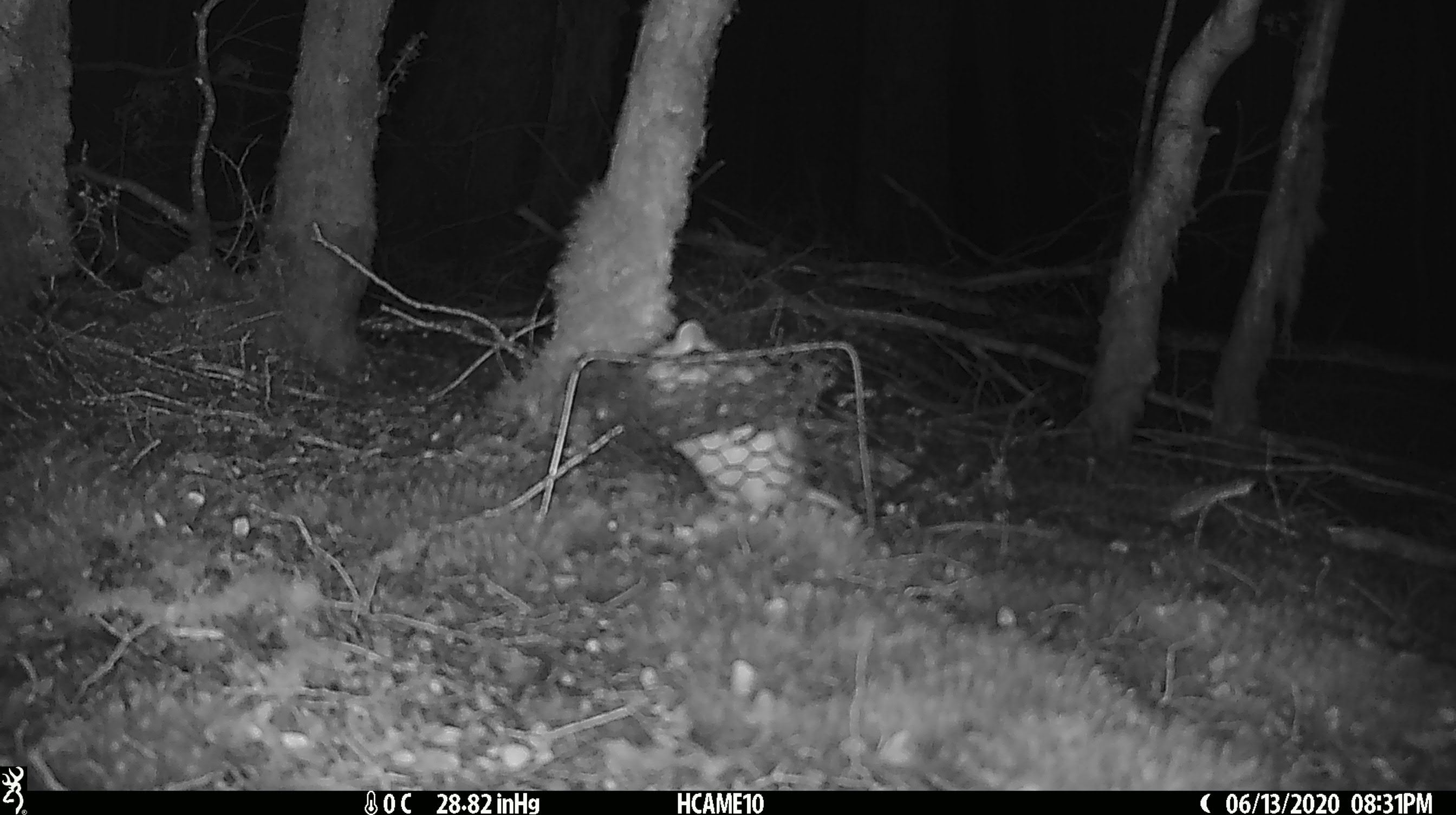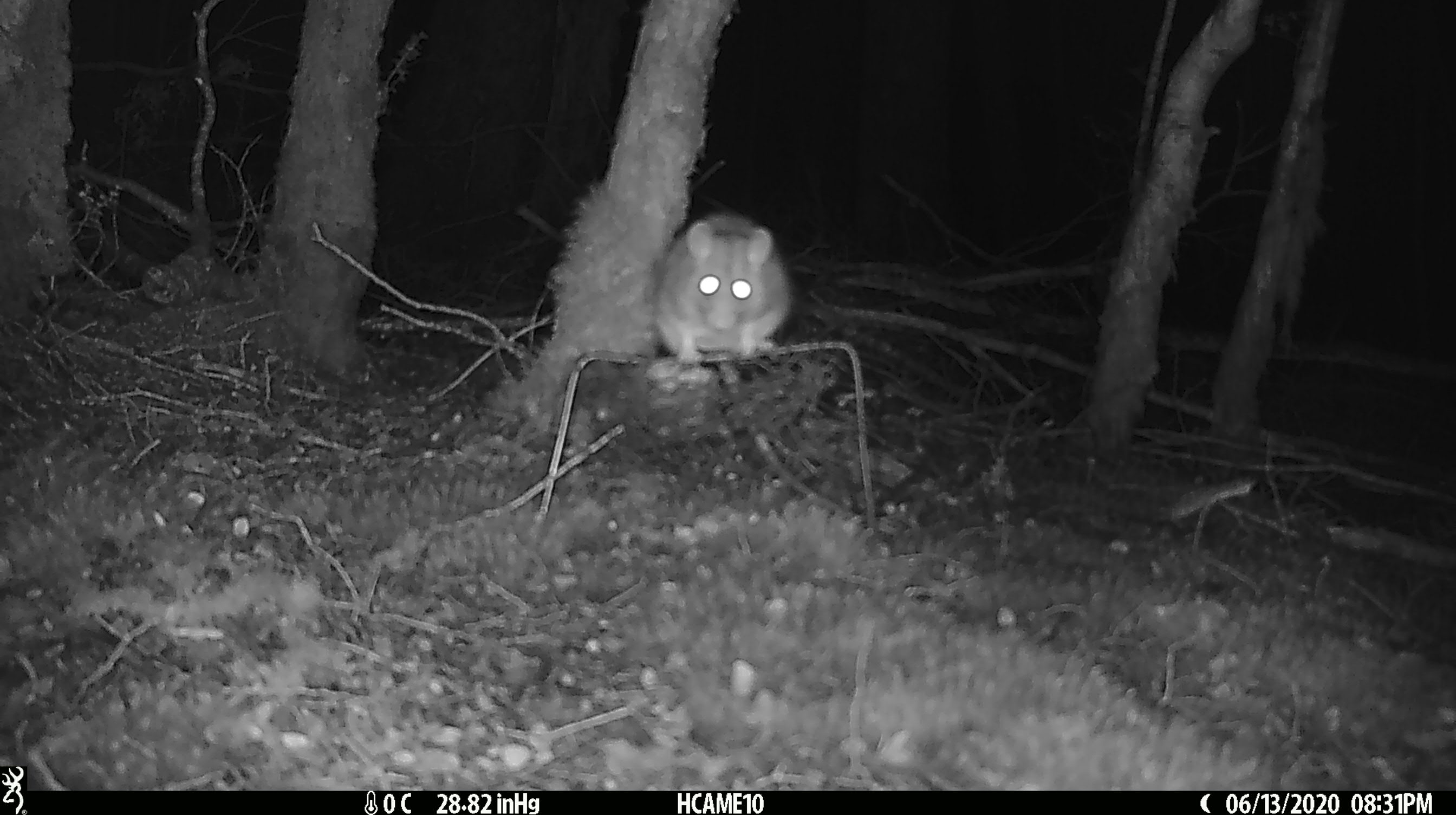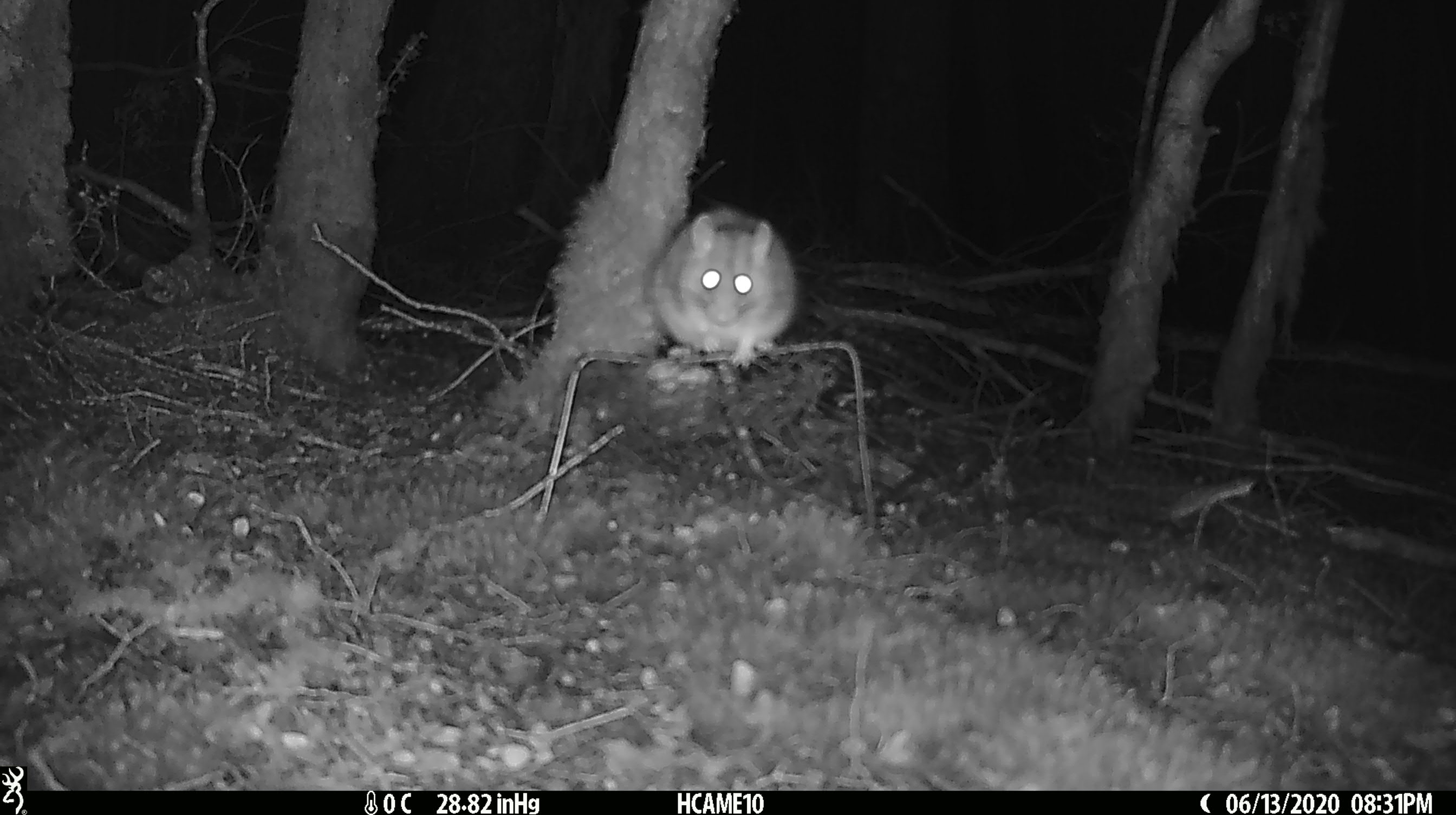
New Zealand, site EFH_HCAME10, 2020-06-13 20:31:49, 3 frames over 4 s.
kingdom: Animalia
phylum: Chordata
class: Mammalia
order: Rodentia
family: Muridae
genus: Rattus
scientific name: Rattus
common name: rat